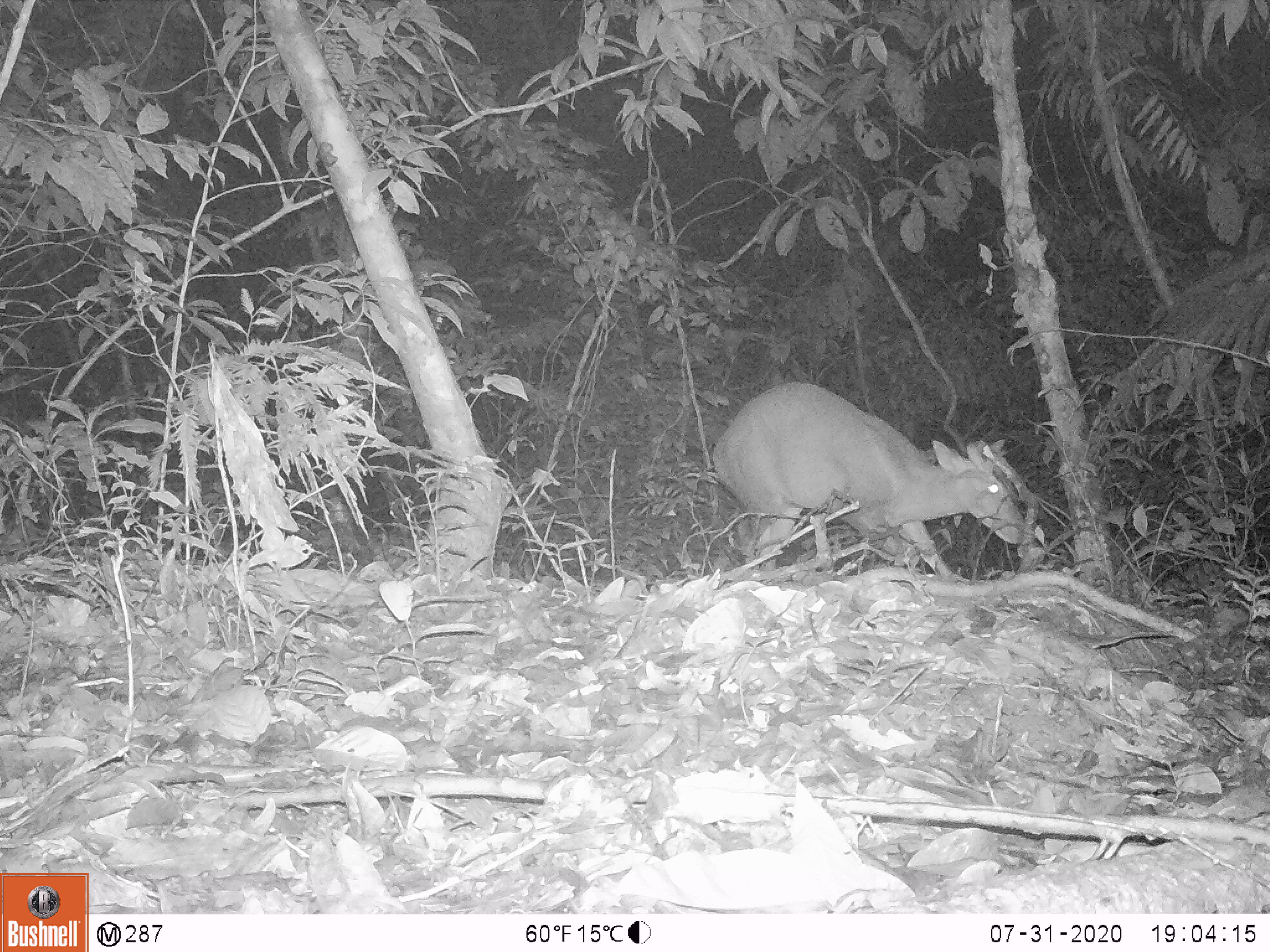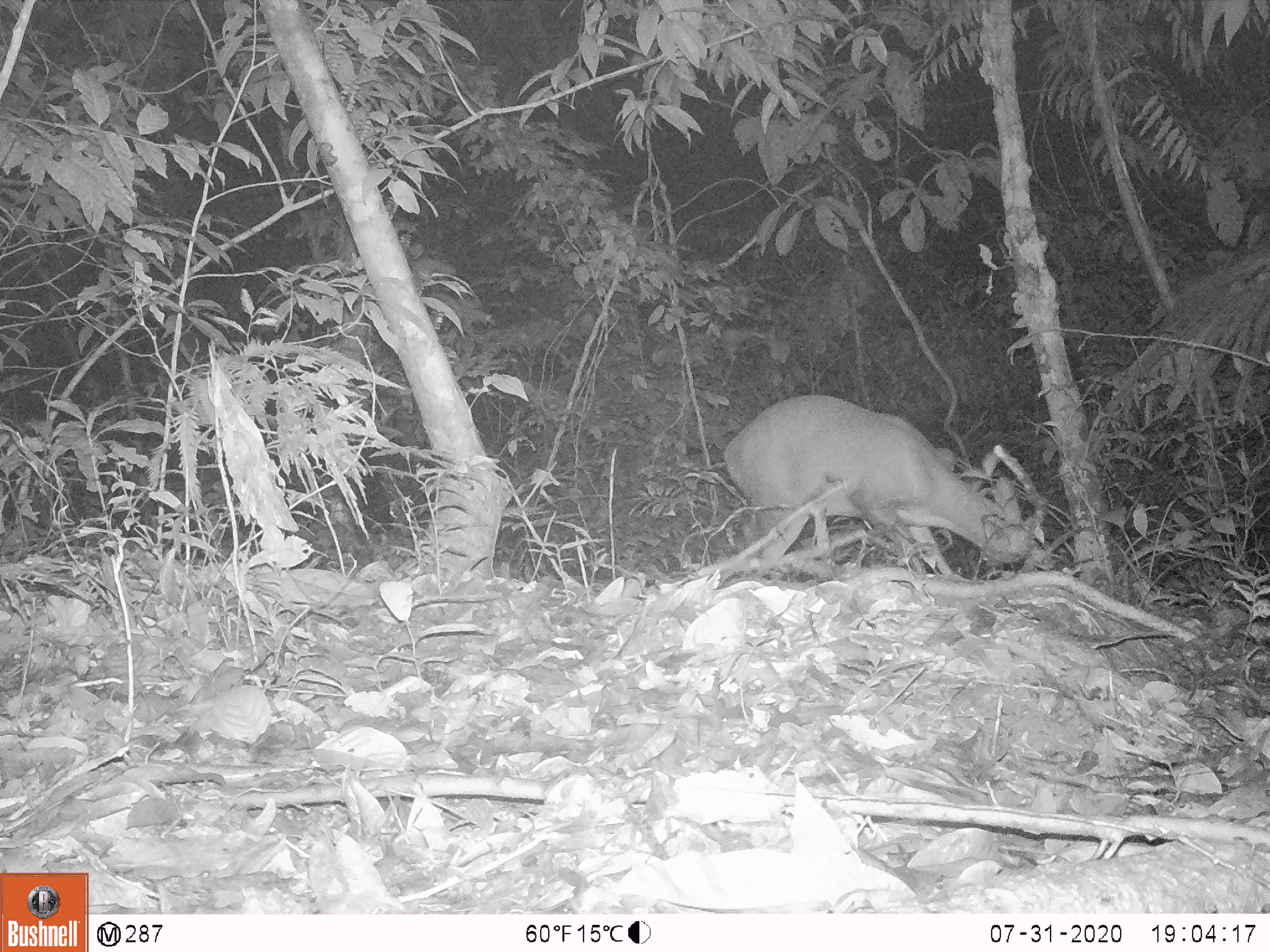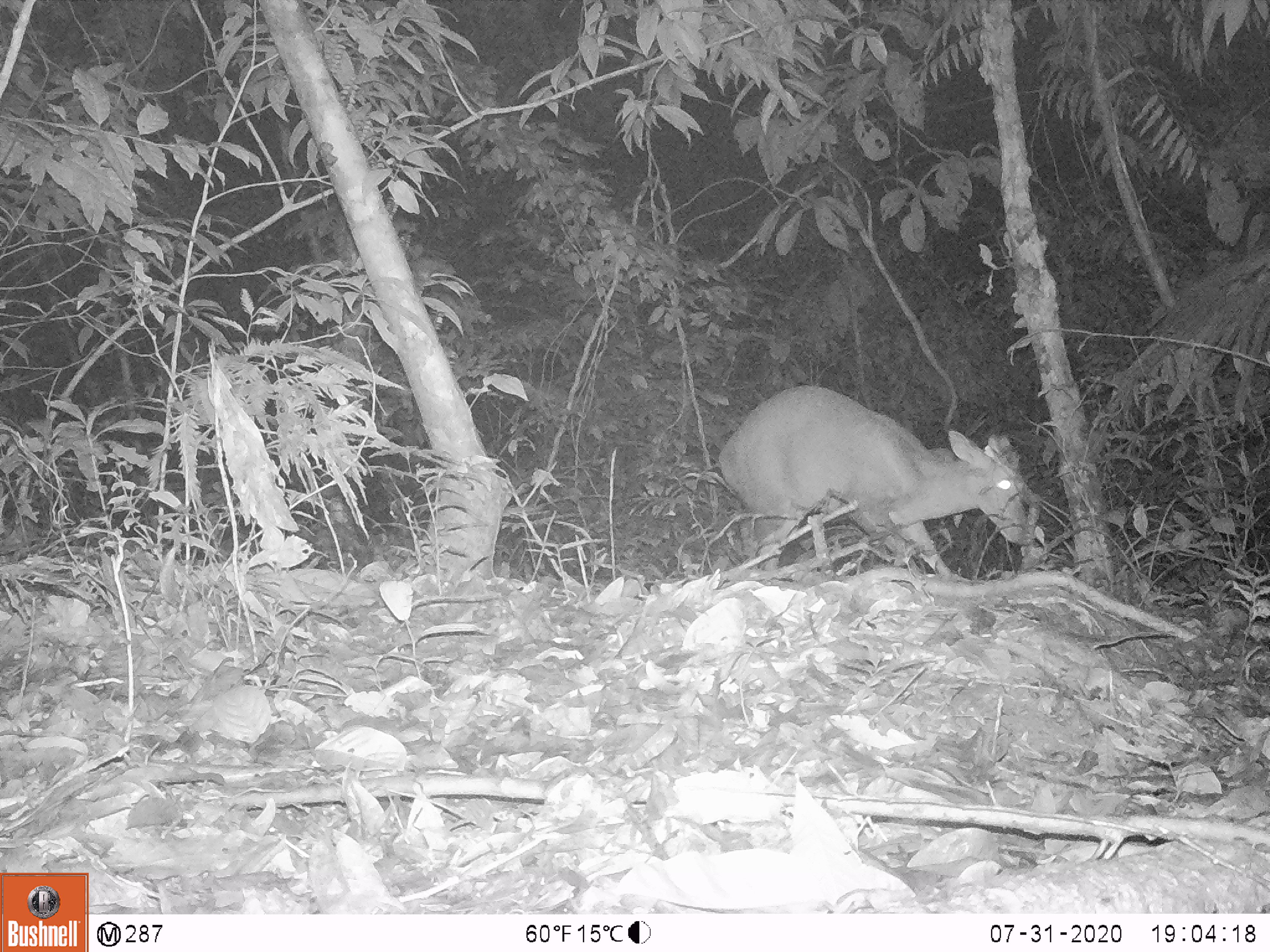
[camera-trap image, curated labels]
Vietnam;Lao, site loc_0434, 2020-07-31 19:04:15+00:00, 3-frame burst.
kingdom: Animalia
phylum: Chordata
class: Mammalia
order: Artiodactyla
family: Cervidae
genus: Muntiacus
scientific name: Muntiacus rooseveltorum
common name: roosevelt's muntjac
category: roosevelts muntjac group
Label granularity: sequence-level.